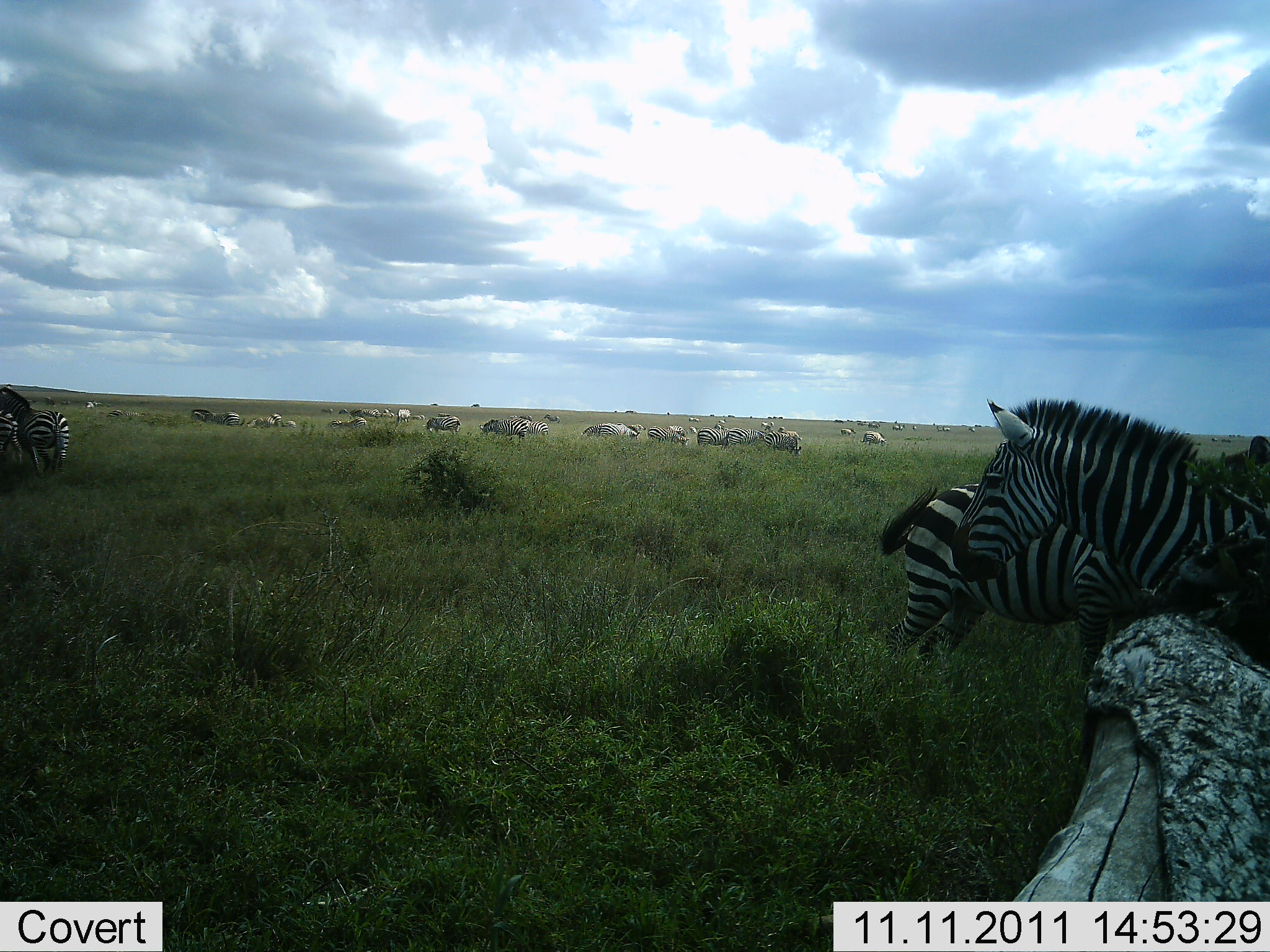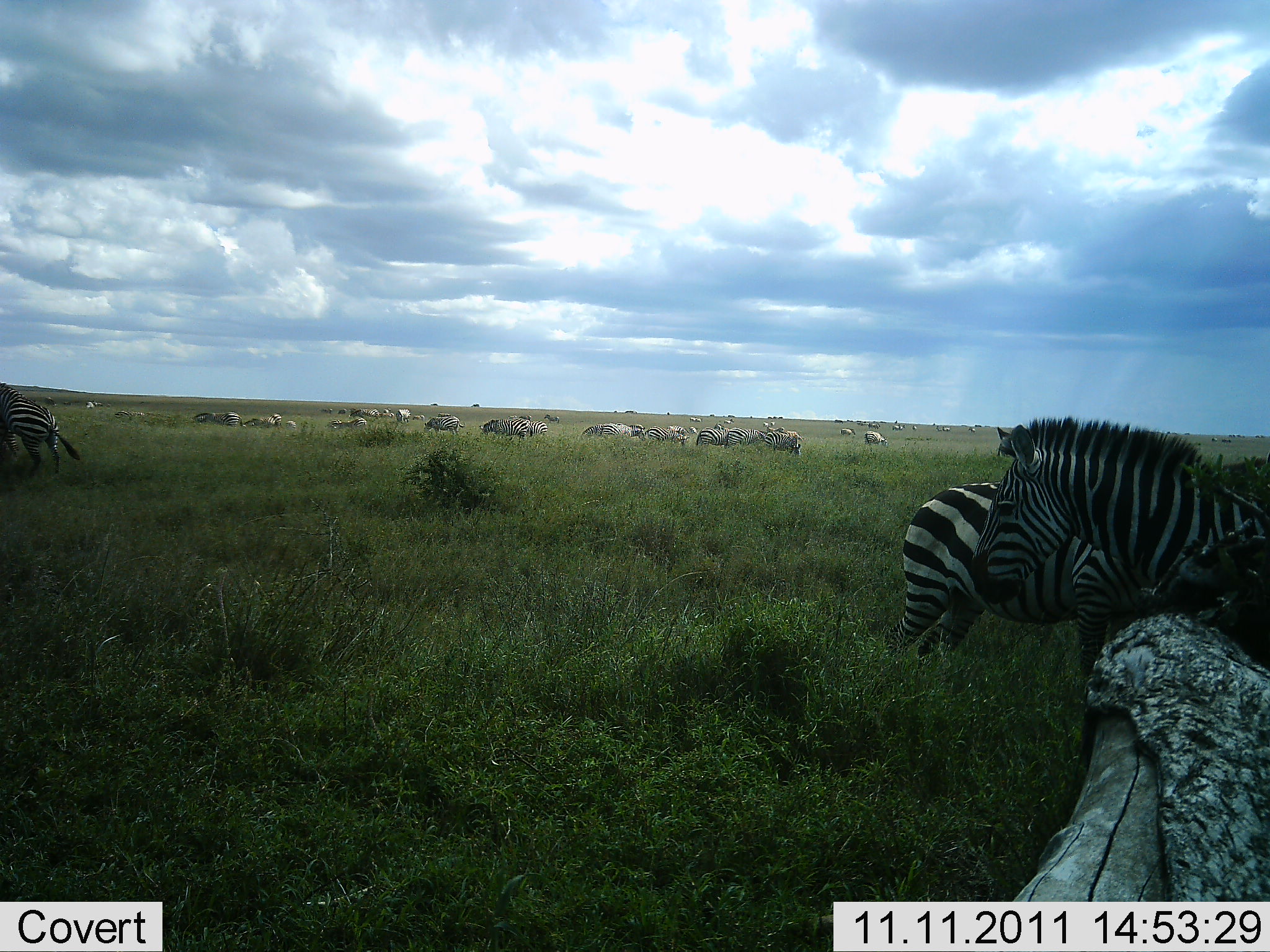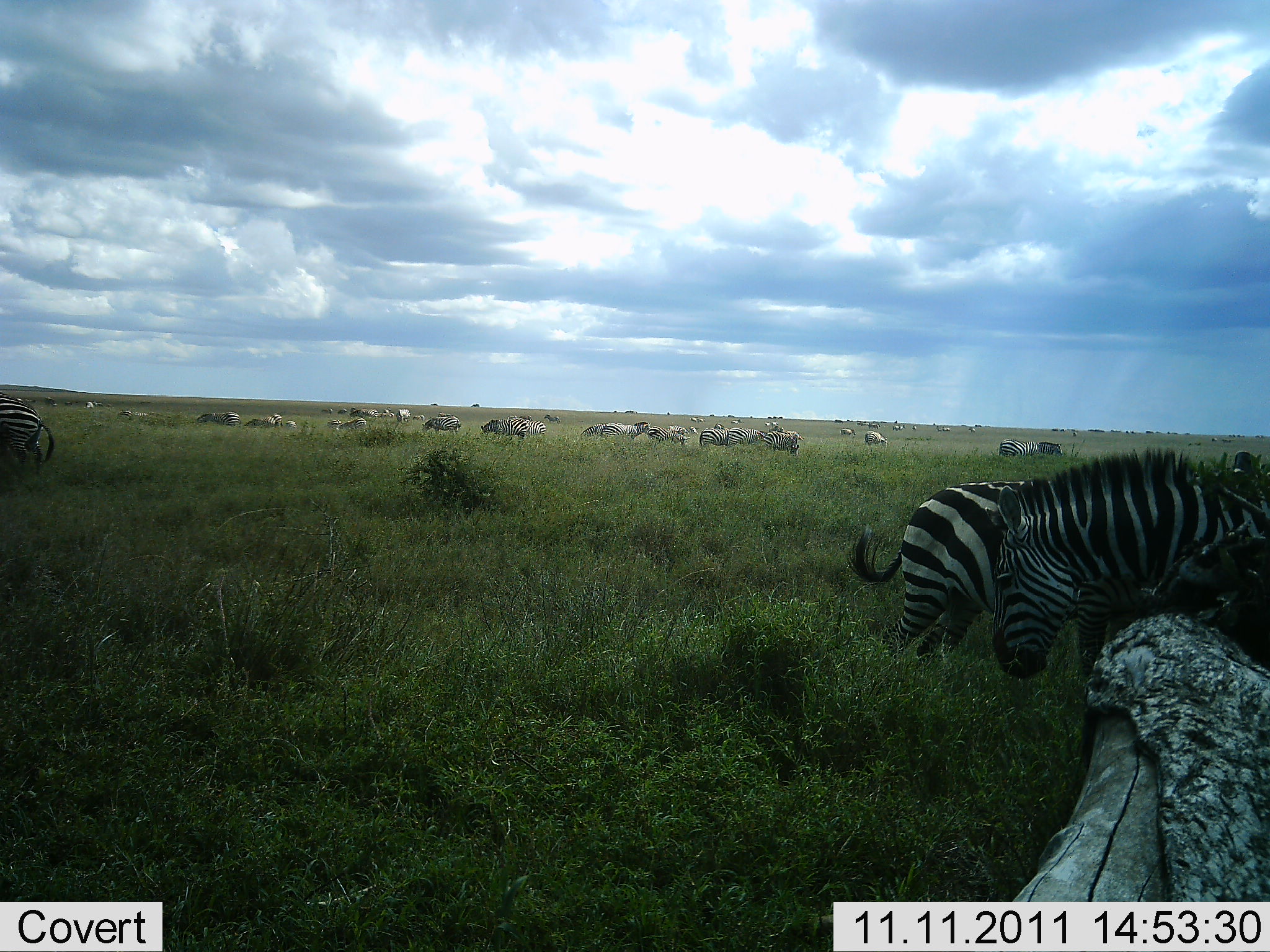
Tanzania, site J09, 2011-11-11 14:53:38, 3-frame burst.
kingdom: Animalia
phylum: Chordata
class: Mammalia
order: Perissodactyla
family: Equidae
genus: Equus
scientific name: Equus quagga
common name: plains zebra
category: zebra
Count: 11-50.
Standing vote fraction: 92%.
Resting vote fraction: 0%.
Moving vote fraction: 23%.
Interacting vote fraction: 8%.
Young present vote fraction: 0%.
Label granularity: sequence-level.